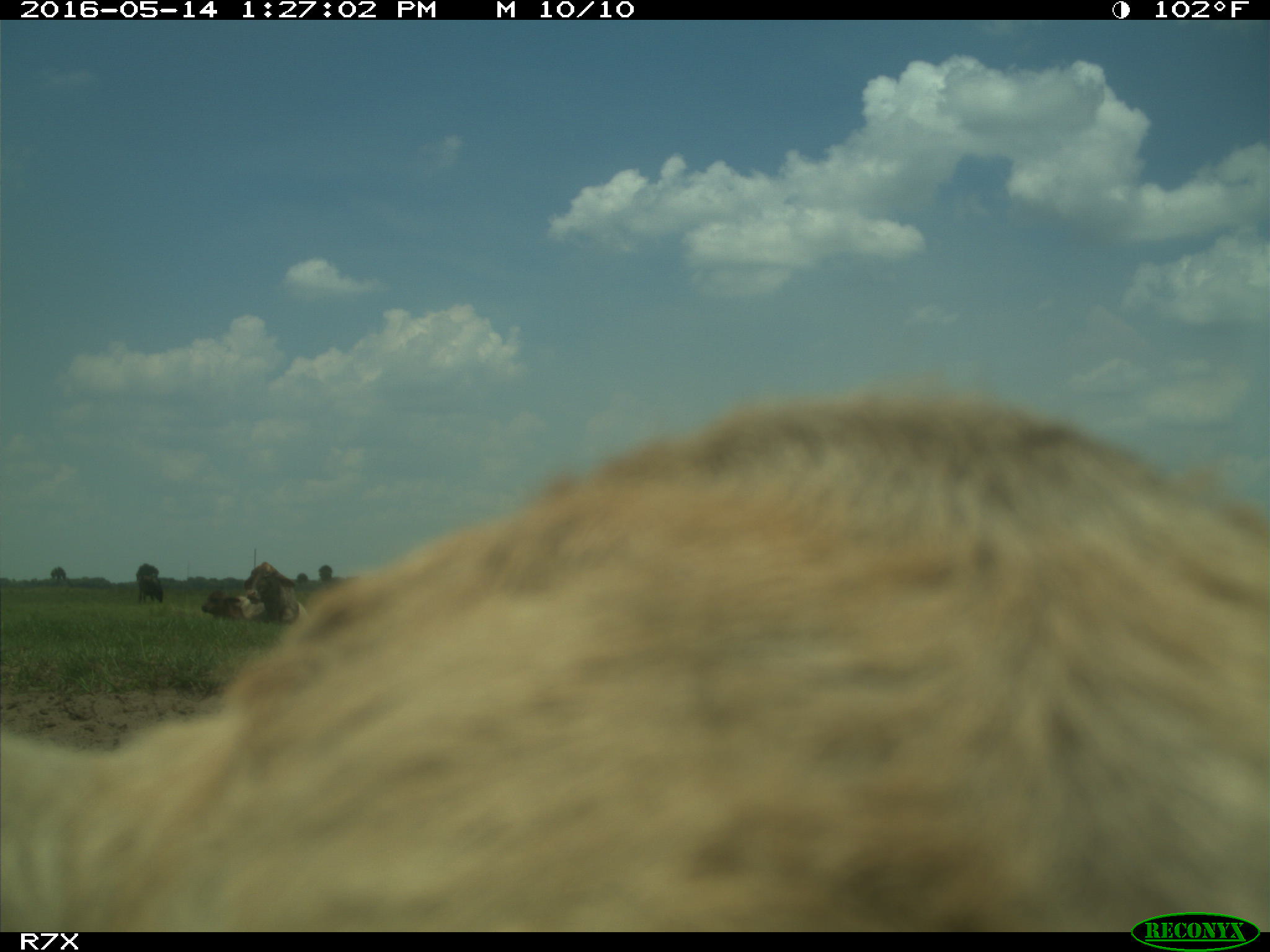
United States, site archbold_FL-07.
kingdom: Animalia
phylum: Chordata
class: Mammalia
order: Artiodactyla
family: Bovidae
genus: Bos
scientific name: Bos taurus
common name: domestic cow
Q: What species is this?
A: Bos taurus (domestic cow).